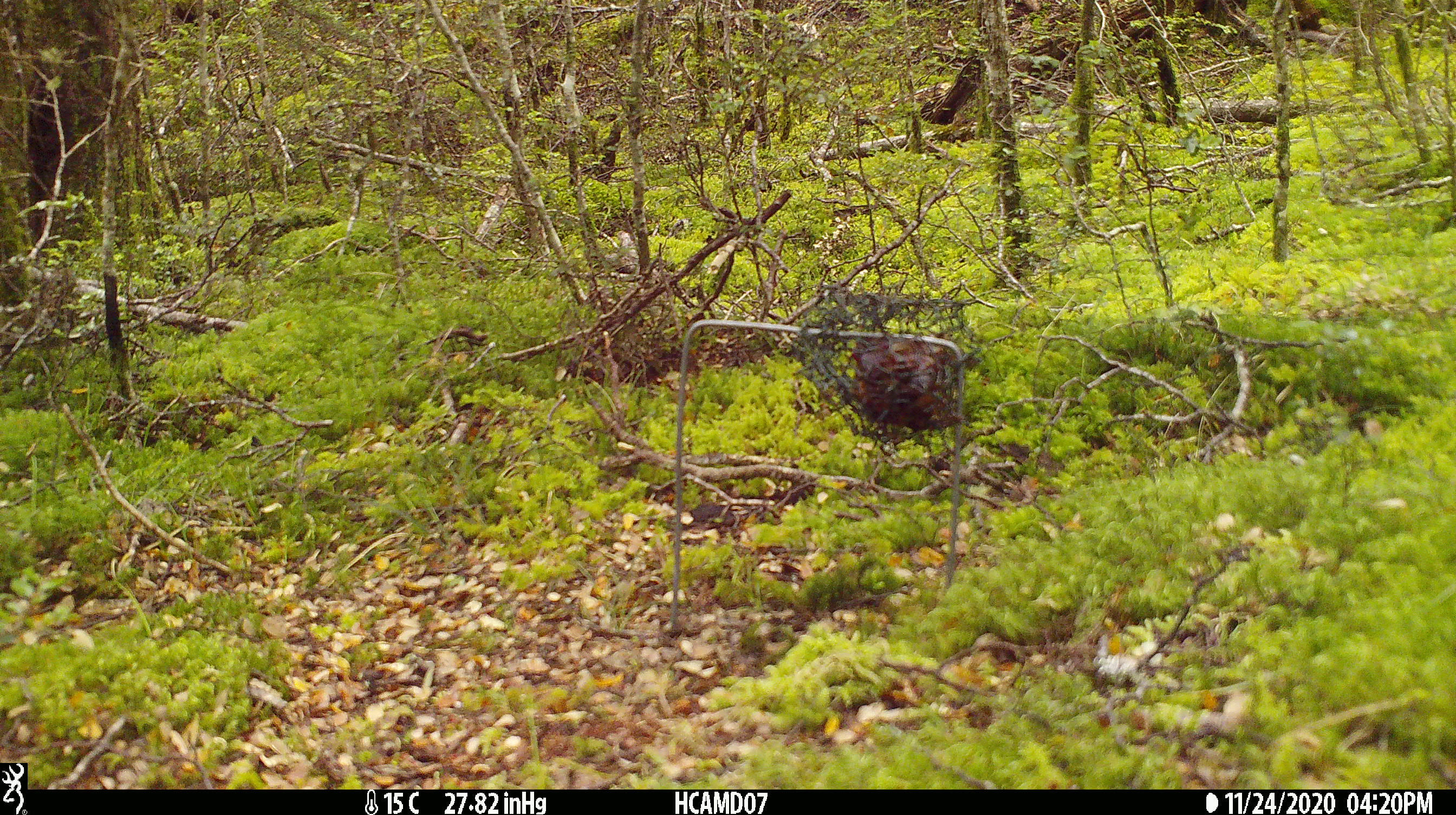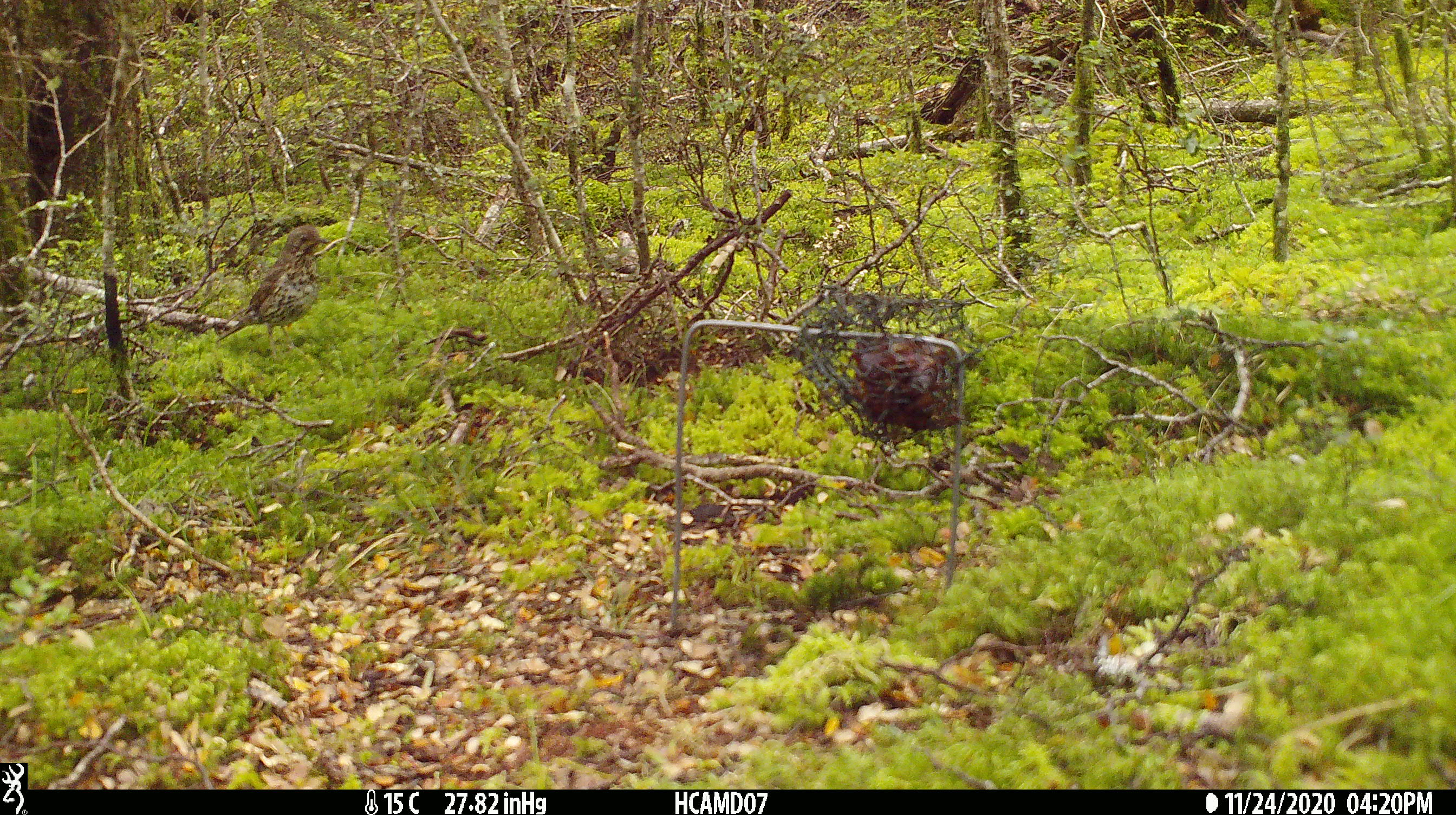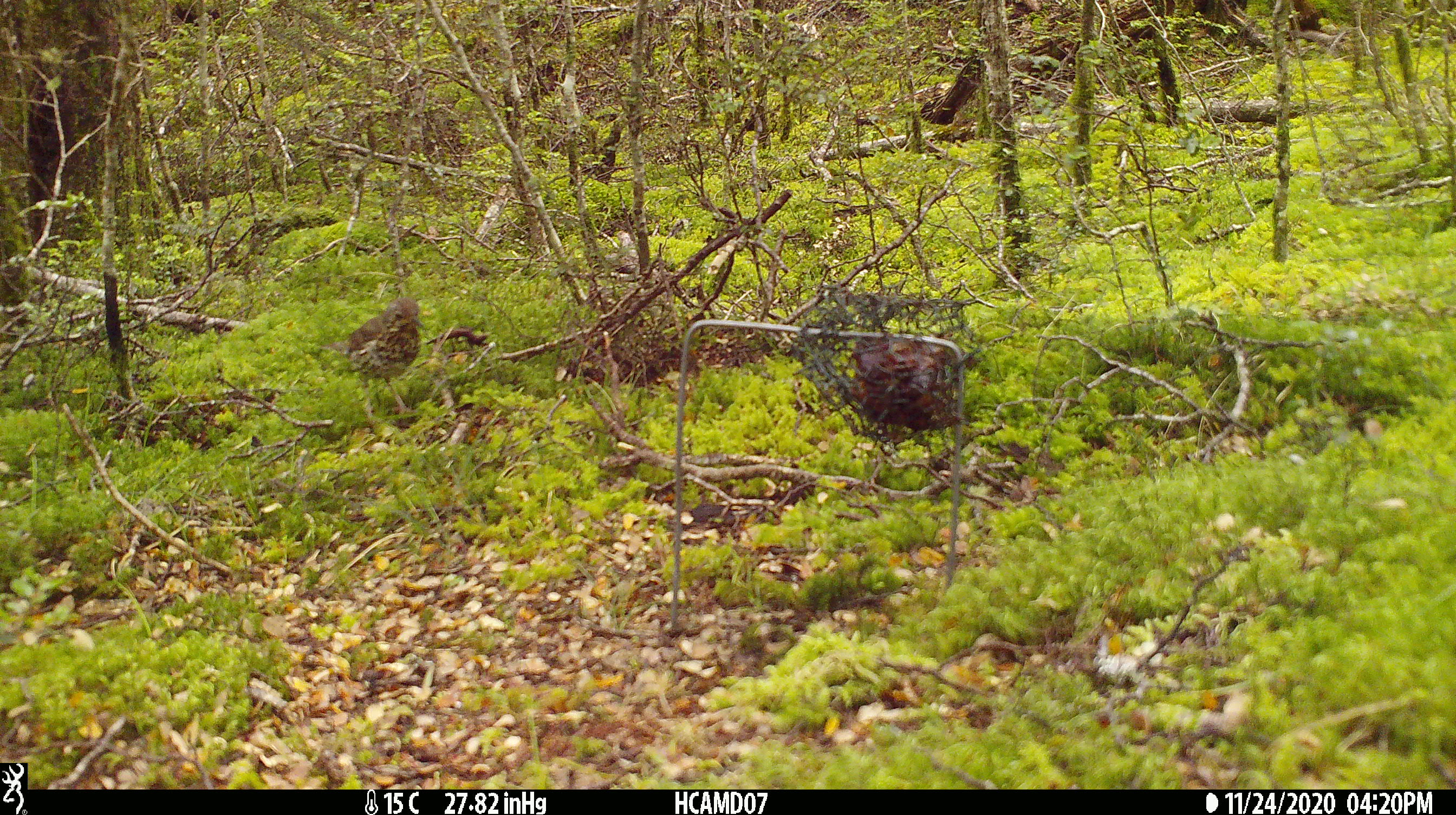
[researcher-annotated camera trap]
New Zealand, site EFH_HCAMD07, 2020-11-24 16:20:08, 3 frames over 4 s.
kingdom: Animalia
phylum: Chordata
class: Aves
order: Passeriformes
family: Turdidae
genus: Turdus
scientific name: Turdus philomelos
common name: song thrush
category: thrush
Thrush (song thrush) (Turdus philomelos).